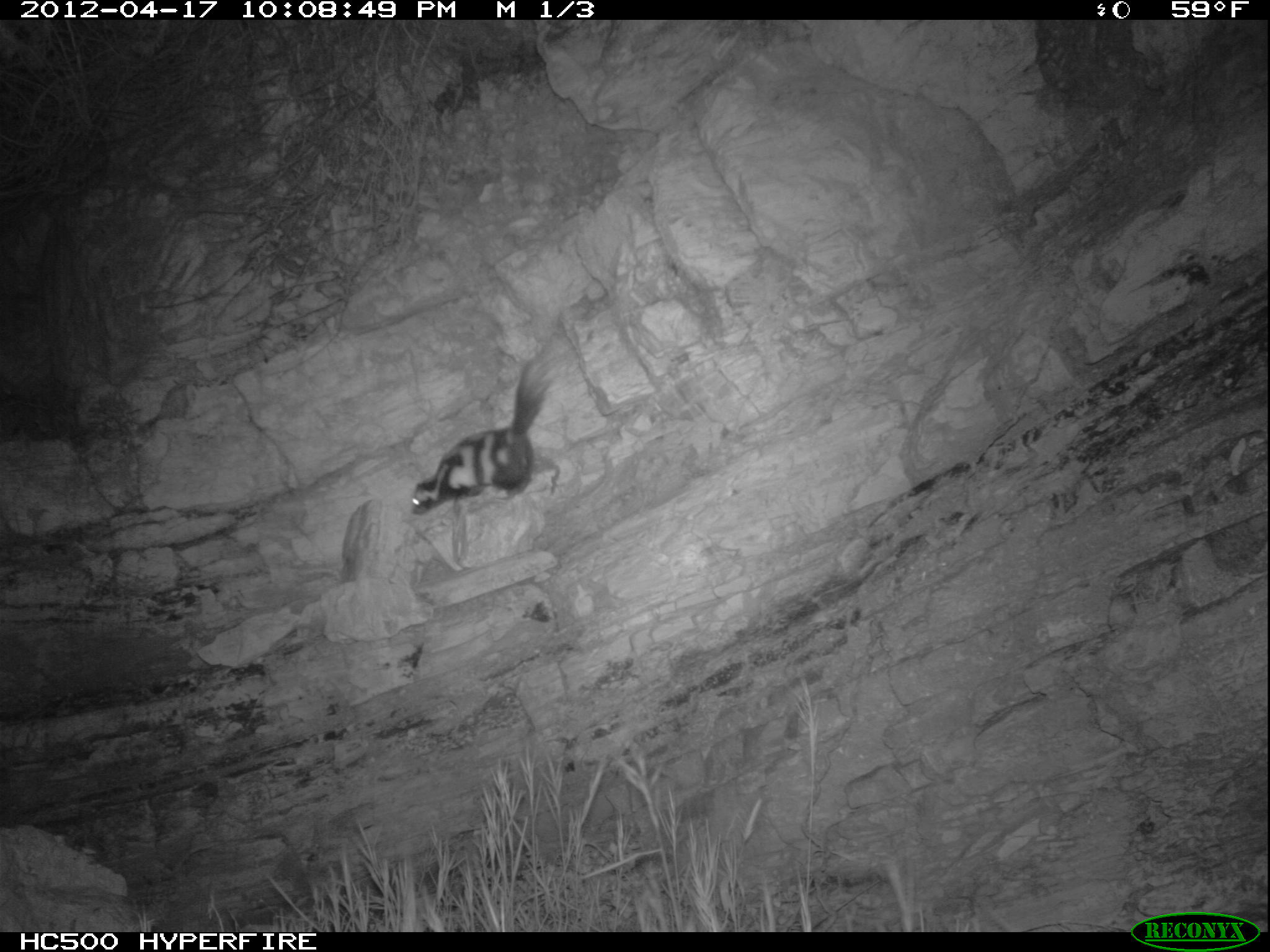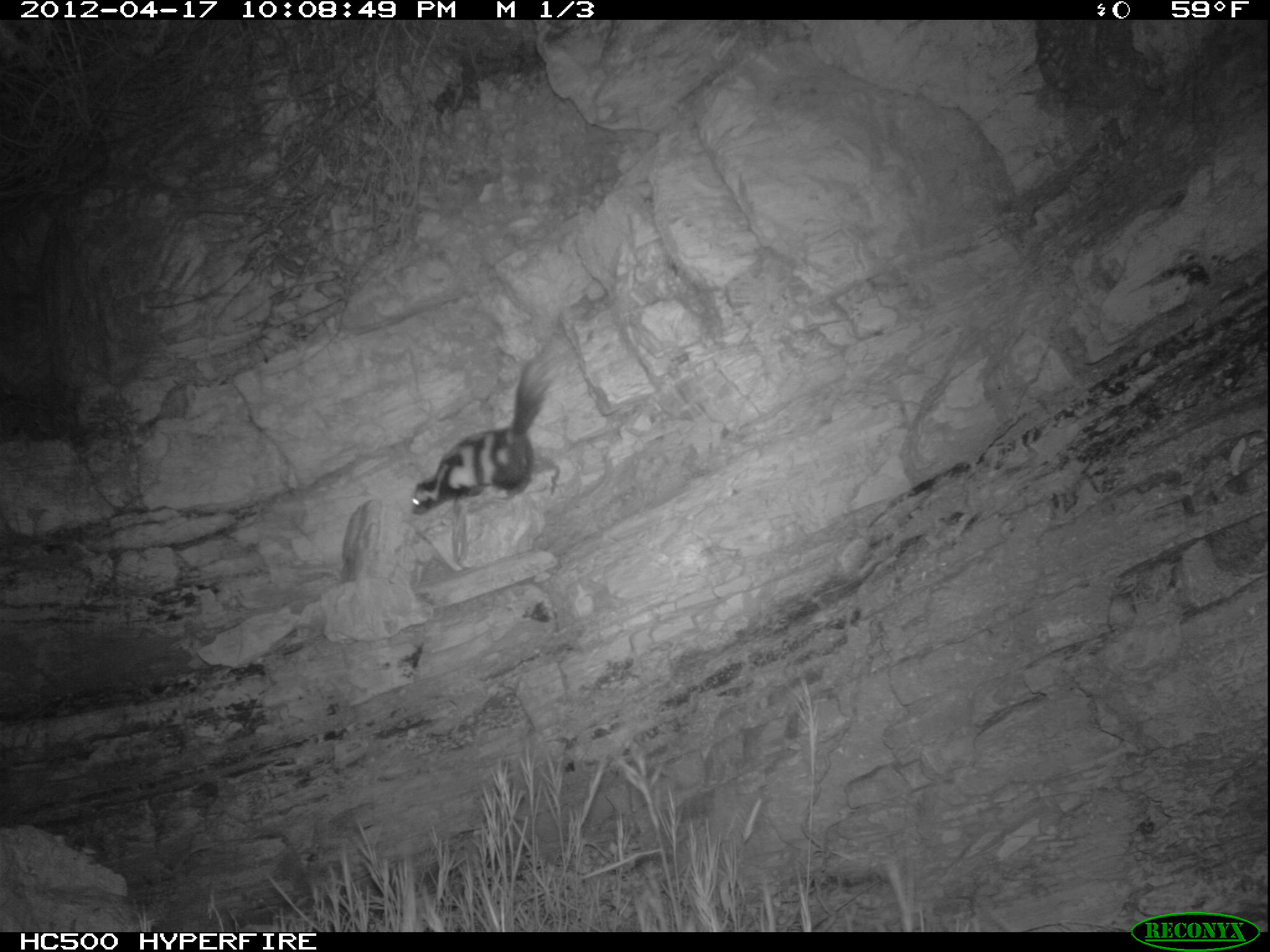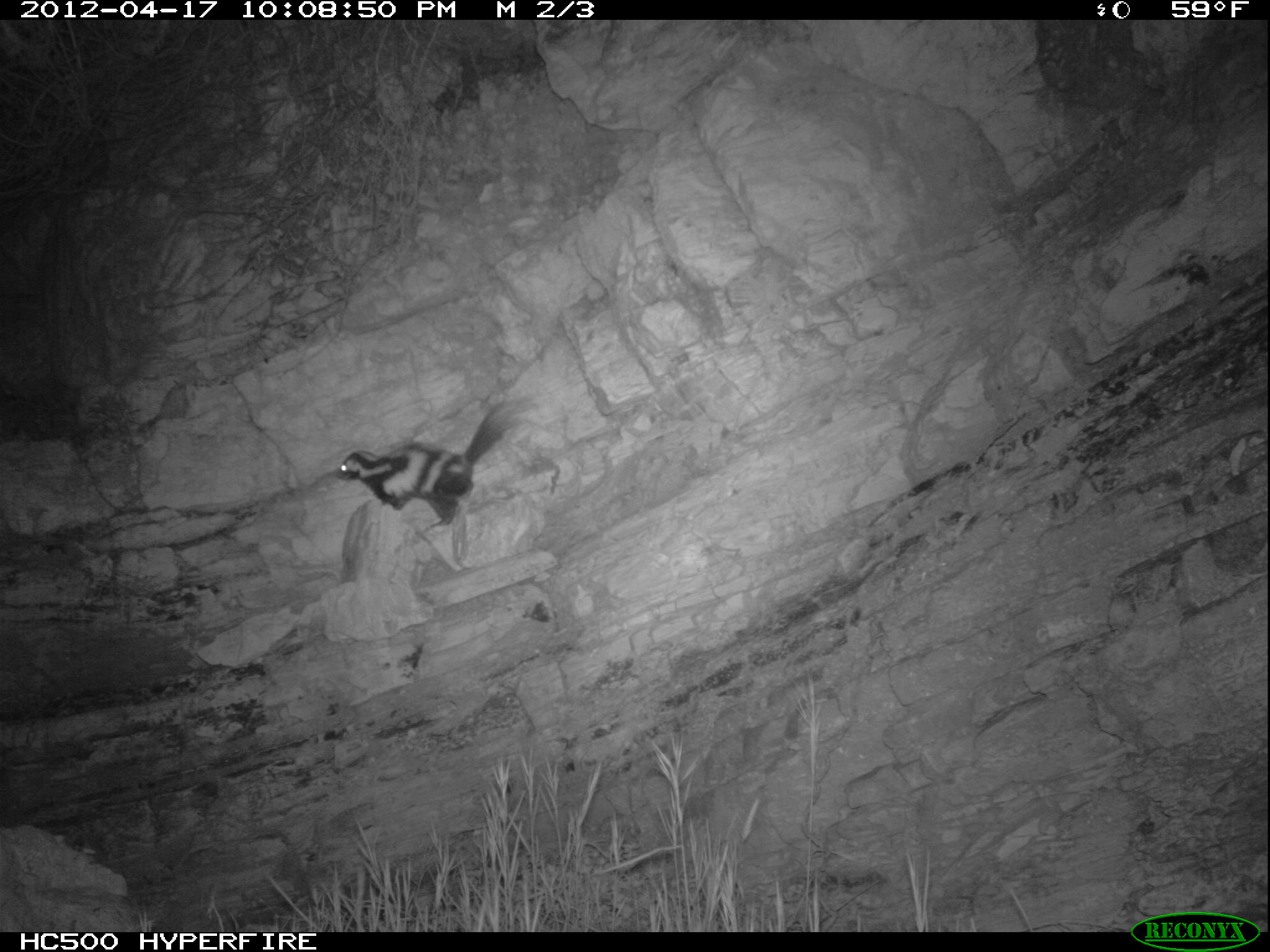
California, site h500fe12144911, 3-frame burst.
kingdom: Animalia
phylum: Chordata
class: Mammalia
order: Carnivora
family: Mephitidae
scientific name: Mephitidae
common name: skunk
Skunk (Mephitidae).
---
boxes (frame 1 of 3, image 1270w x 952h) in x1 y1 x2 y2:
skunk: 411 351 555 514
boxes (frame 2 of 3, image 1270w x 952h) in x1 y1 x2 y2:
skunk: 409 332 573 513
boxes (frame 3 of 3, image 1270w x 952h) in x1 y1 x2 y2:
skunk: 335 395 538 531